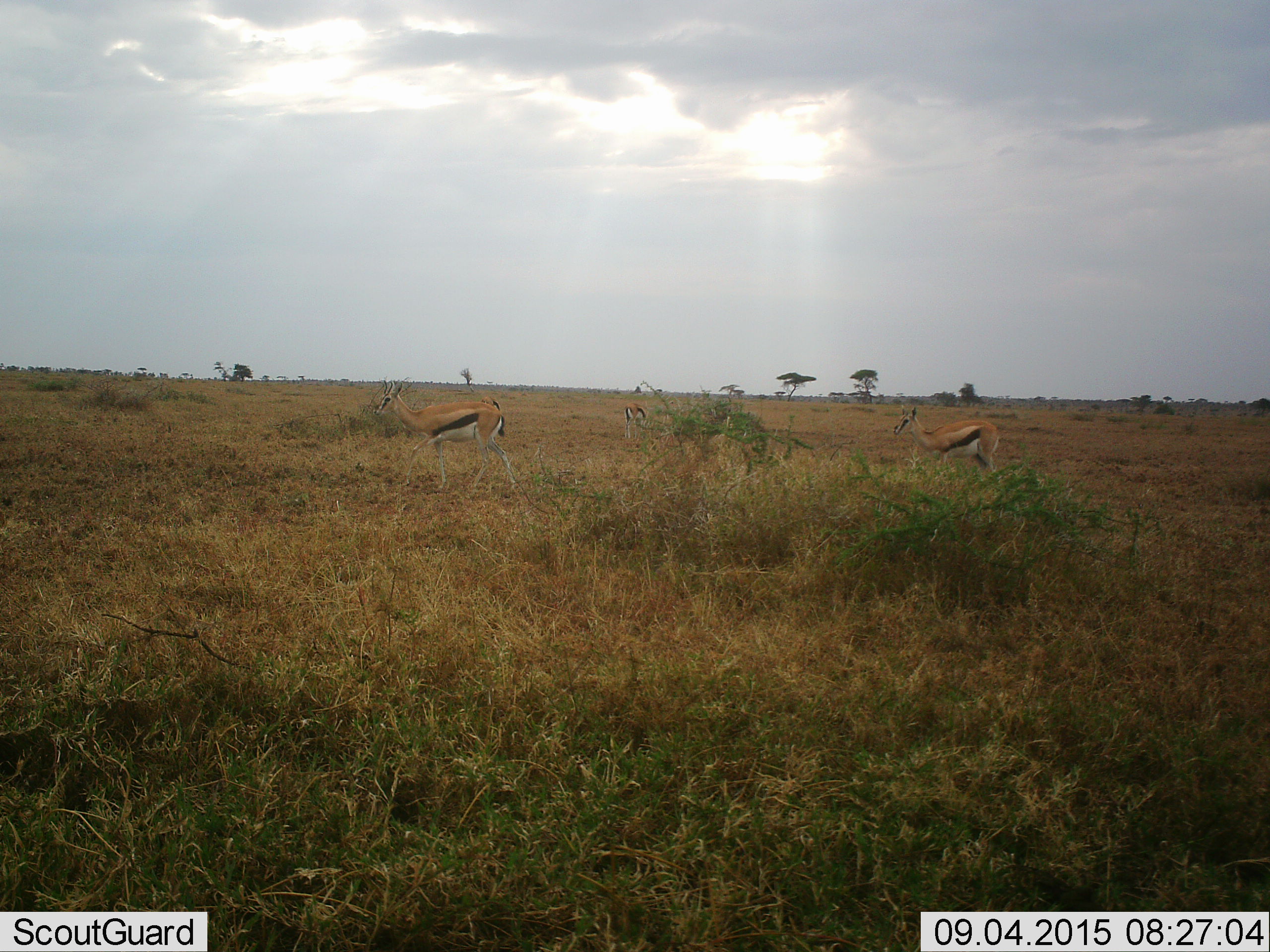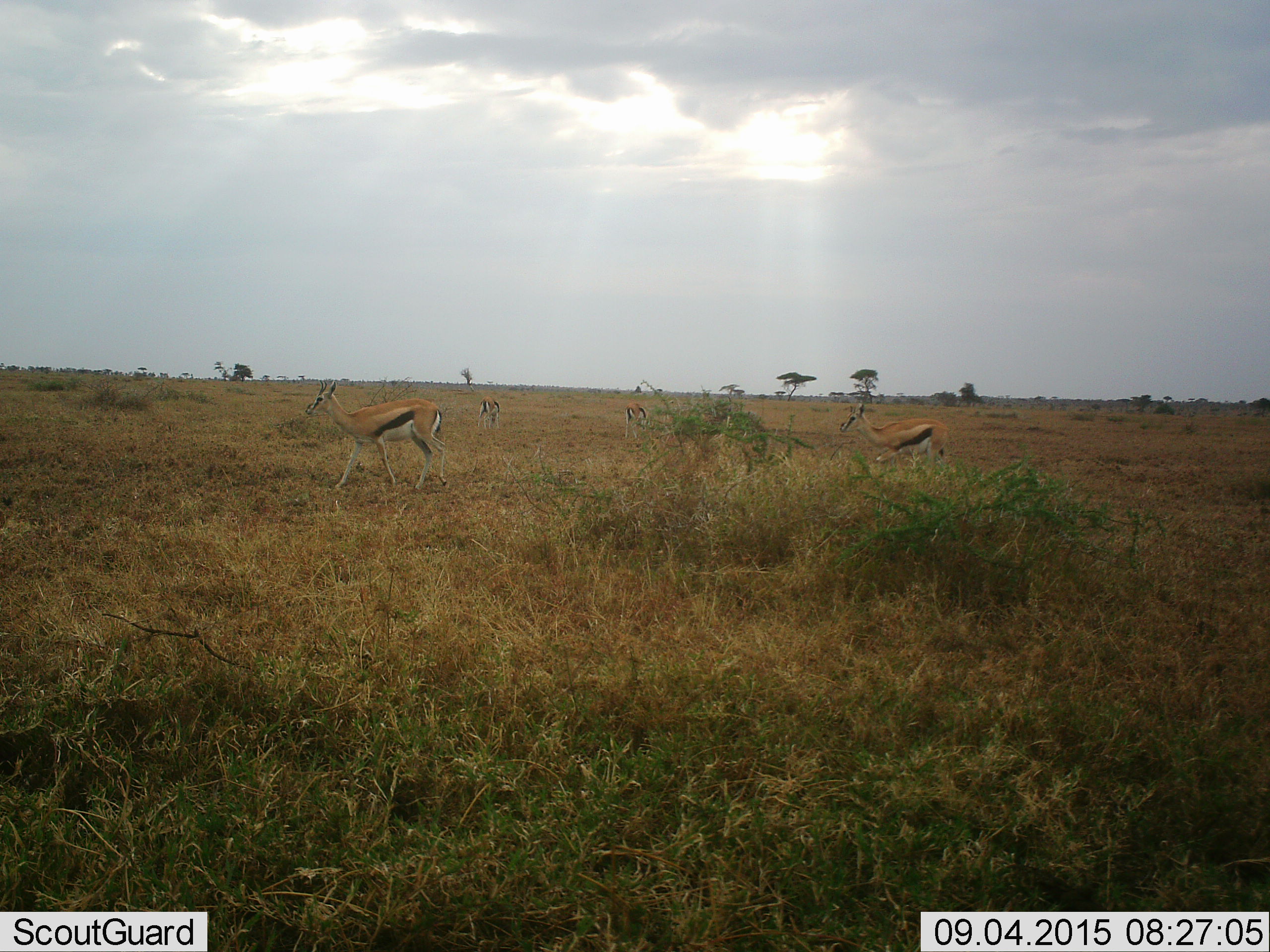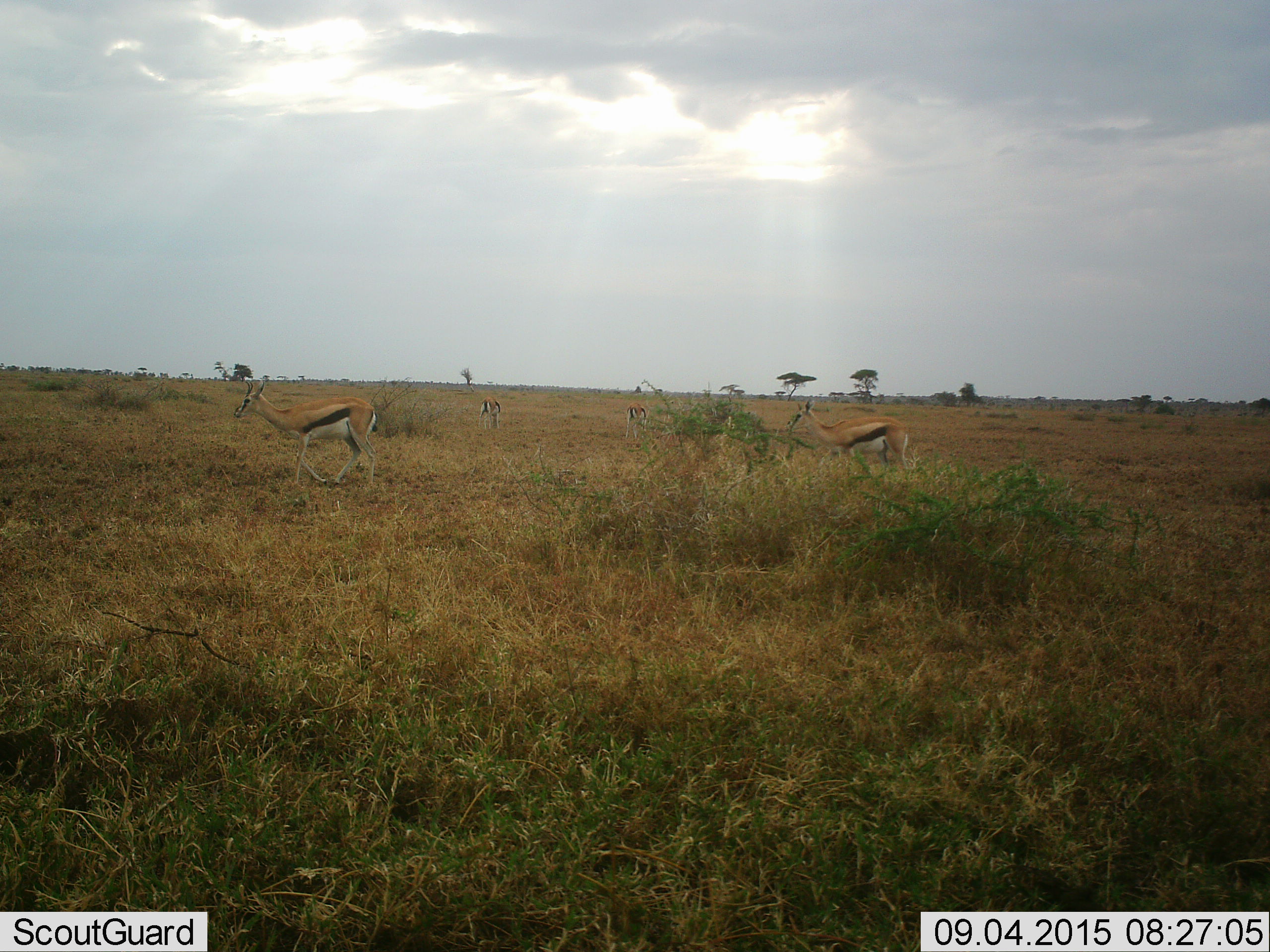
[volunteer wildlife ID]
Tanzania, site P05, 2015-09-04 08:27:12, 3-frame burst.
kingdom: Animalia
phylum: Chordata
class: Mammalia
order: Artiodactyla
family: Bovidae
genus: Eudorcas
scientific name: Eudorcas thomsonii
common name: thomson's gazelle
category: gazellethomsons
Gazellethomsons (thomson's gazelle) (Eudorcas thomsonii), count 4. Behavior (volunteer vote fractions): standing 29%, resting 0%, moving 100%, interacting 0%. Young present (vote fraction): 0%. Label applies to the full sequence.